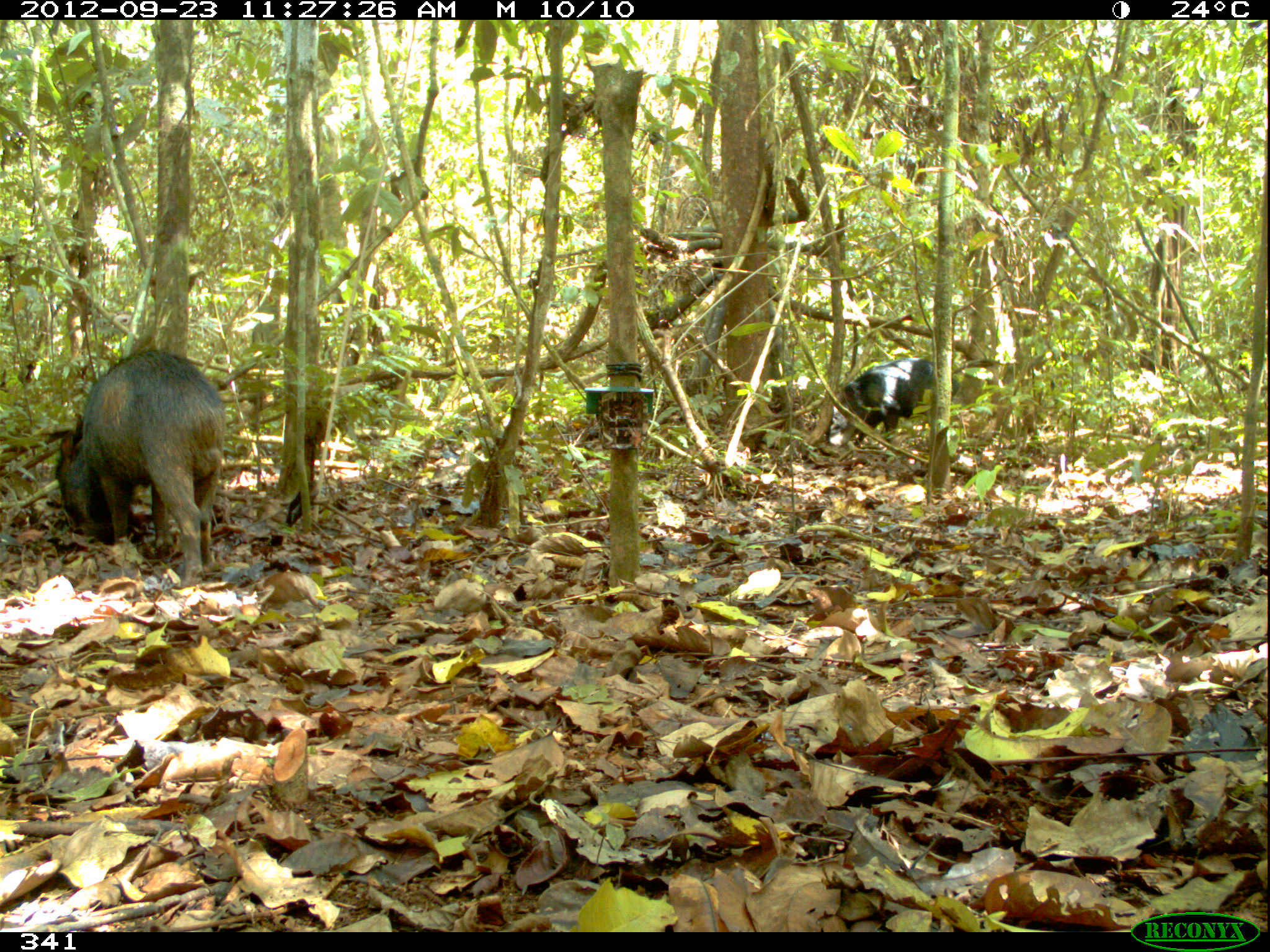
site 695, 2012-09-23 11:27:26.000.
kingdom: Animalia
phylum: Chordata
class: Mammalia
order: Artiodactyla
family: Tayassuidae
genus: Tayassu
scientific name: Tayassu pecari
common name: white-lipped peccary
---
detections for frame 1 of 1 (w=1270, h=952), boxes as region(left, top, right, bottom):
tayassu pecari: region(54, 350, 226, 588); region(842, 358, 959, 447)